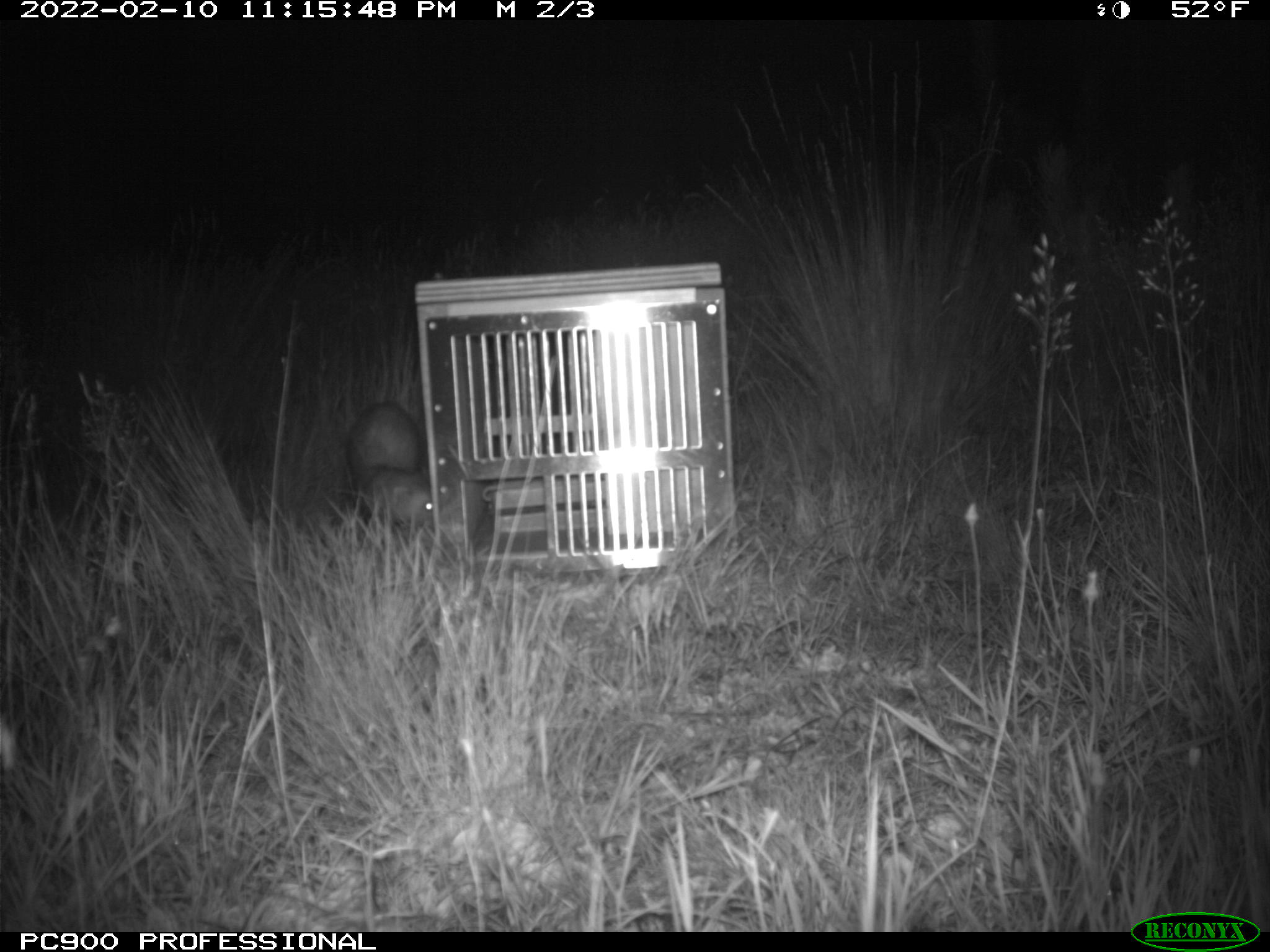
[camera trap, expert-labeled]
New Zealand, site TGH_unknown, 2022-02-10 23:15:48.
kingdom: Animalia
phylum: Chordata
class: Mammalia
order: Carnivora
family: Mustelidae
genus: Mustela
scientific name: Mustela furo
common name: ferret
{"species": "ferret (Mustela furo)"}